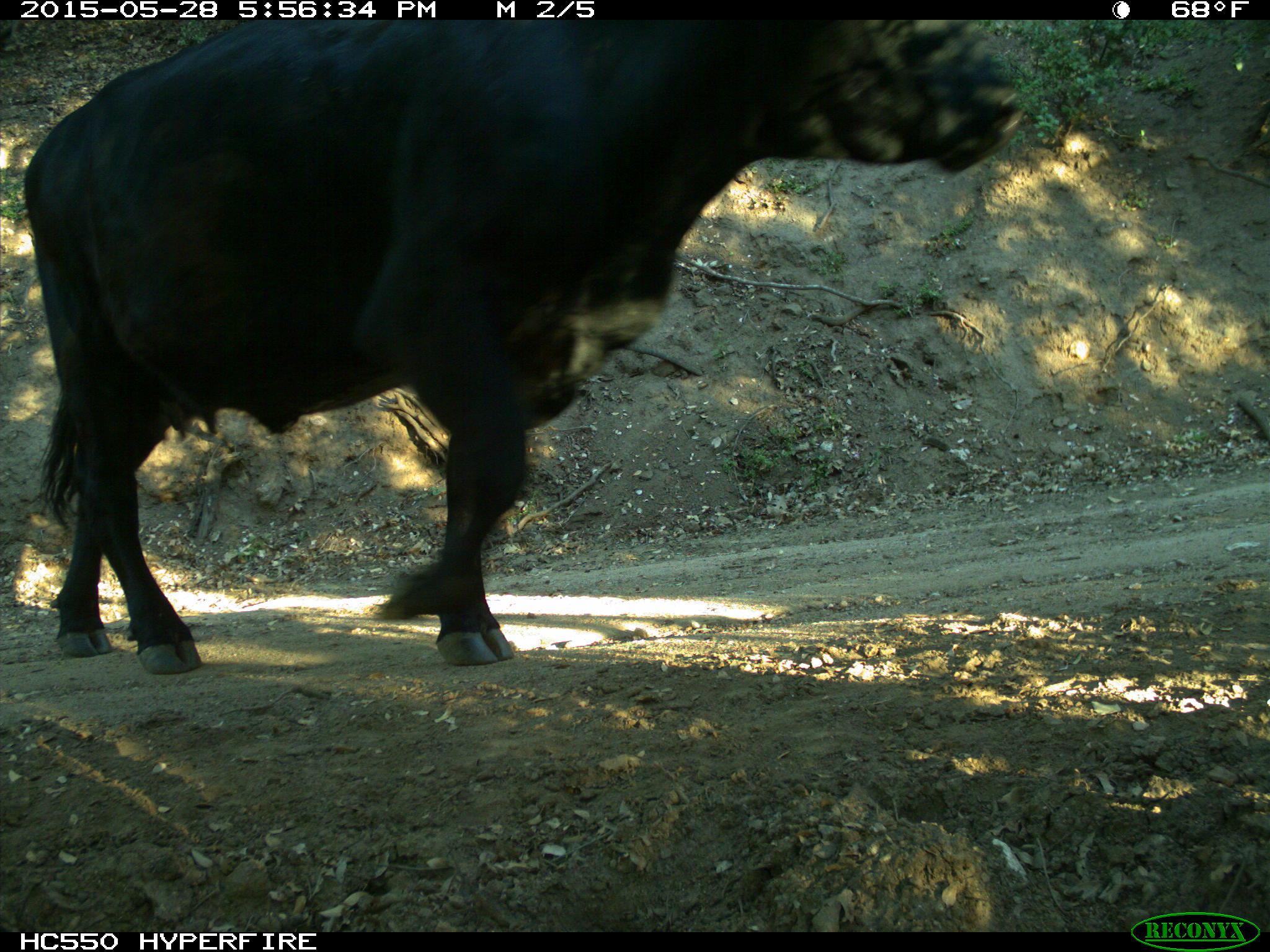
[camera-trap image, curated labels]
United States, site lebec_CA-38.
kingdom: Animalia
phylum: Chordata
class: Mammalia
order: Artiodactyla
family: Bovidae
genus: Bos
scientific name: Bos taurus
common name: domestic cow